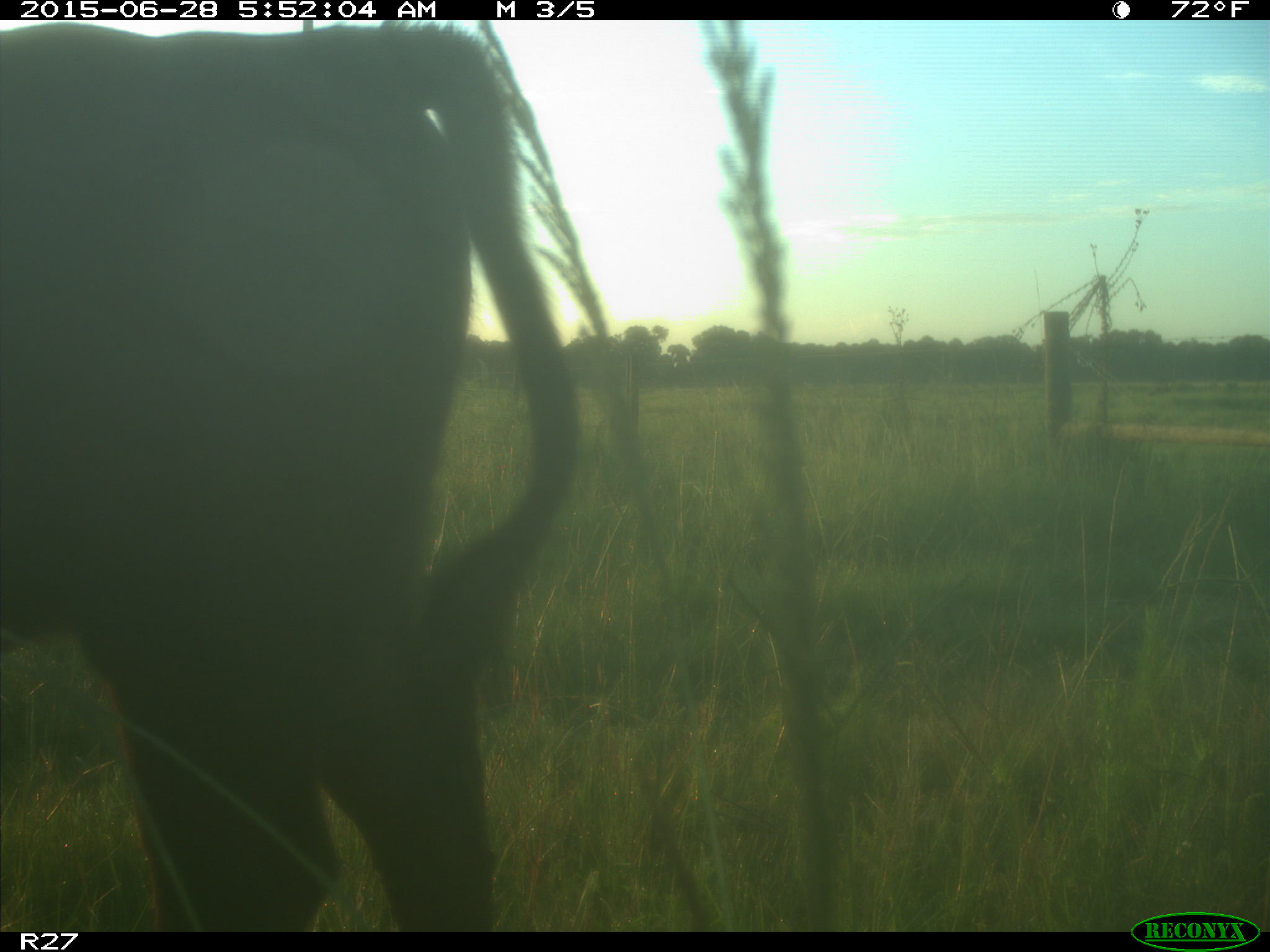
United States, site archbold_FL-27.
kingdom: Animalia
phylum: Chordata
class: Mammalia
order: Artiodactyla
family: Bovidae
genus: Bos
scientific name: Bos taurus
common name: domestic cow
Bos taurus (domestic cow).